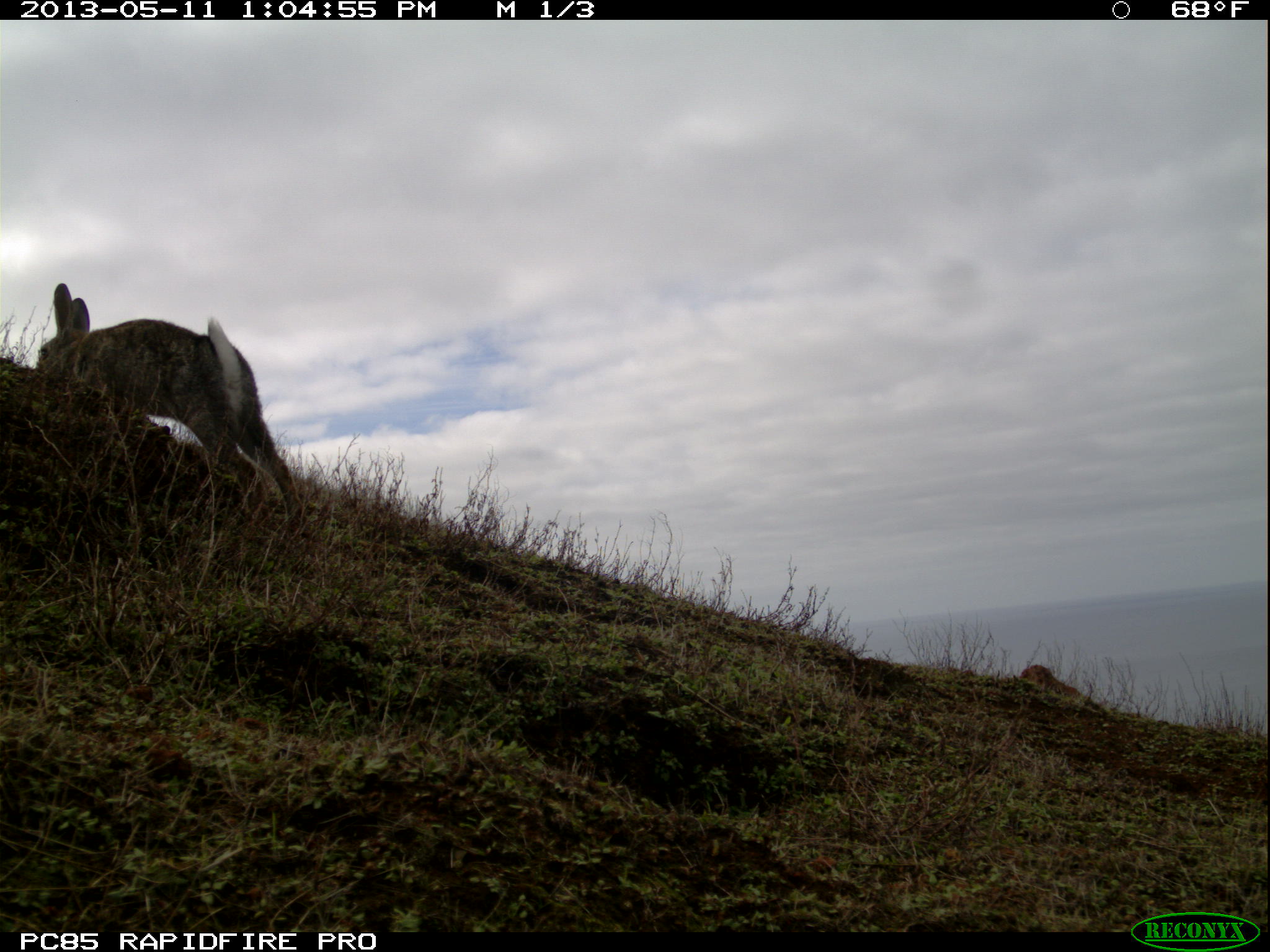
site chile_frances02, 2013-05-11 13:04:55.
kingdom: Animalia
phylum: Chordata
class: Mammalia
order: Lagomorpha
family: Leporidae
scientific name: Leporidae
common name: rabbits and hares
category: rabbit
Rabbit (rabbits and hares) (Leporidae).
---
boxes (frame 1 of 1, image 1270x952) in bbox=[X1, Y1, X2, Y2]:
rabbit: bbox=[29, 283, 299, 552]